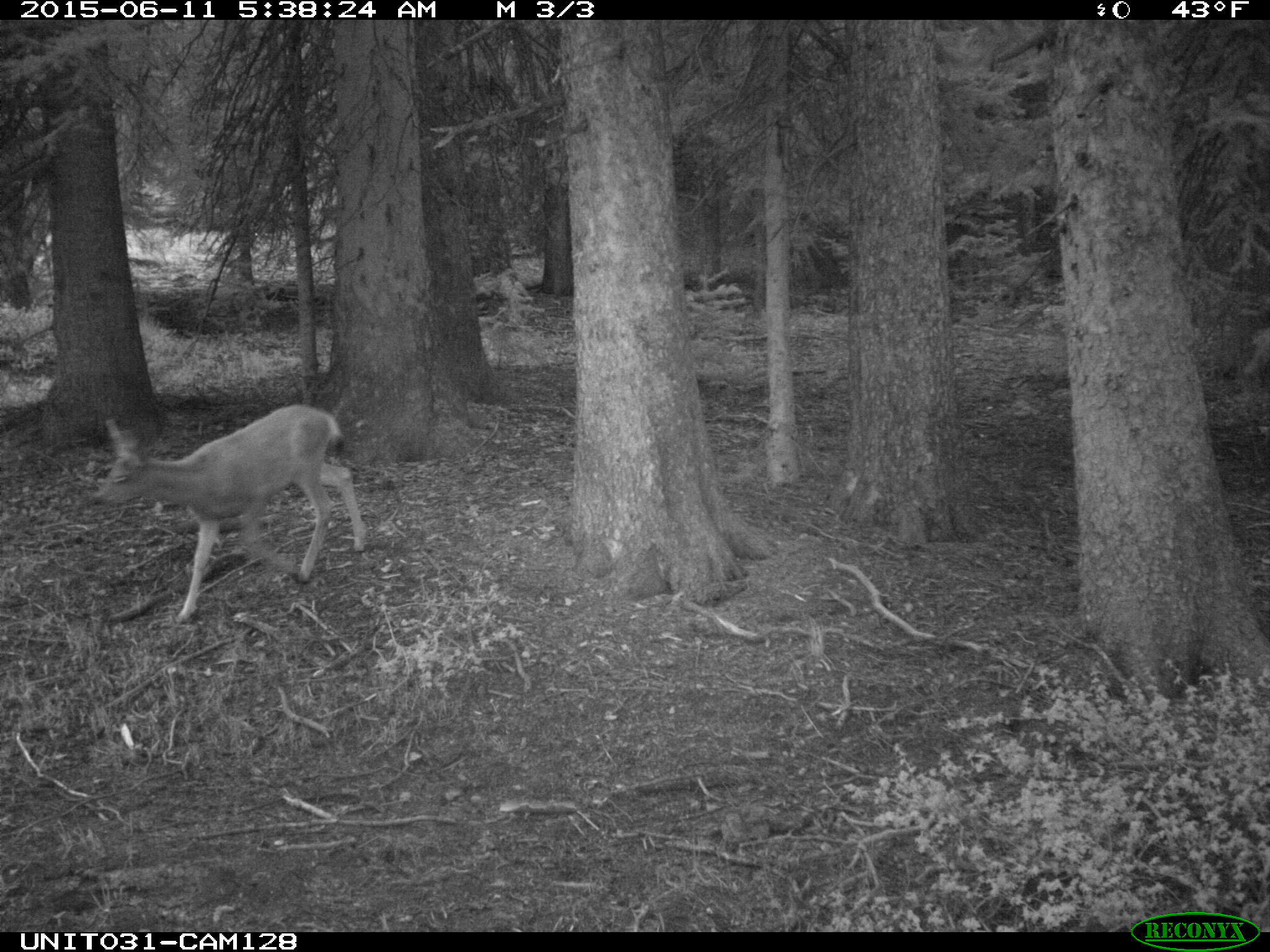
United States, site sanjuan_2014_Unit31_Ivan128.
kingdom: Animalia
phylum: Chordata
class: Mammalia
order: Artiodactyla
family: Cervidae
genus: Odocoileus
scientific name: Odocoileus hemionus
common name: mule deer